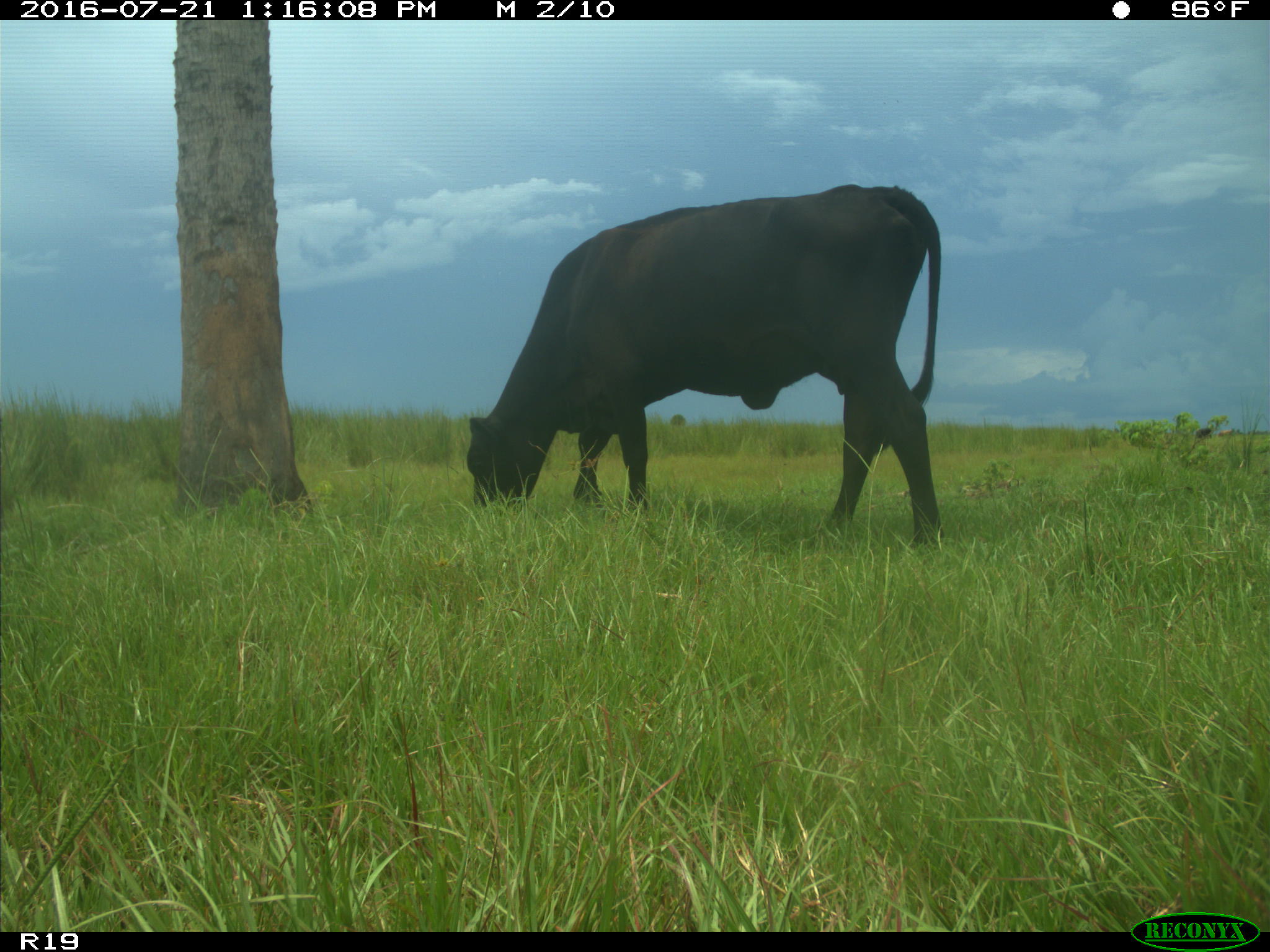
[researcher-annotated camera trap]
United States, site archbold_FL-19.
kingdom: Animalia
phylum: Chordata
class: Mammalia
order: Artiodactyla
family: Bovidae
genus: Bos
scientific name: Bos taurus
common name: domestic cow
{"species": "Bos taurus (domestic cow)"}